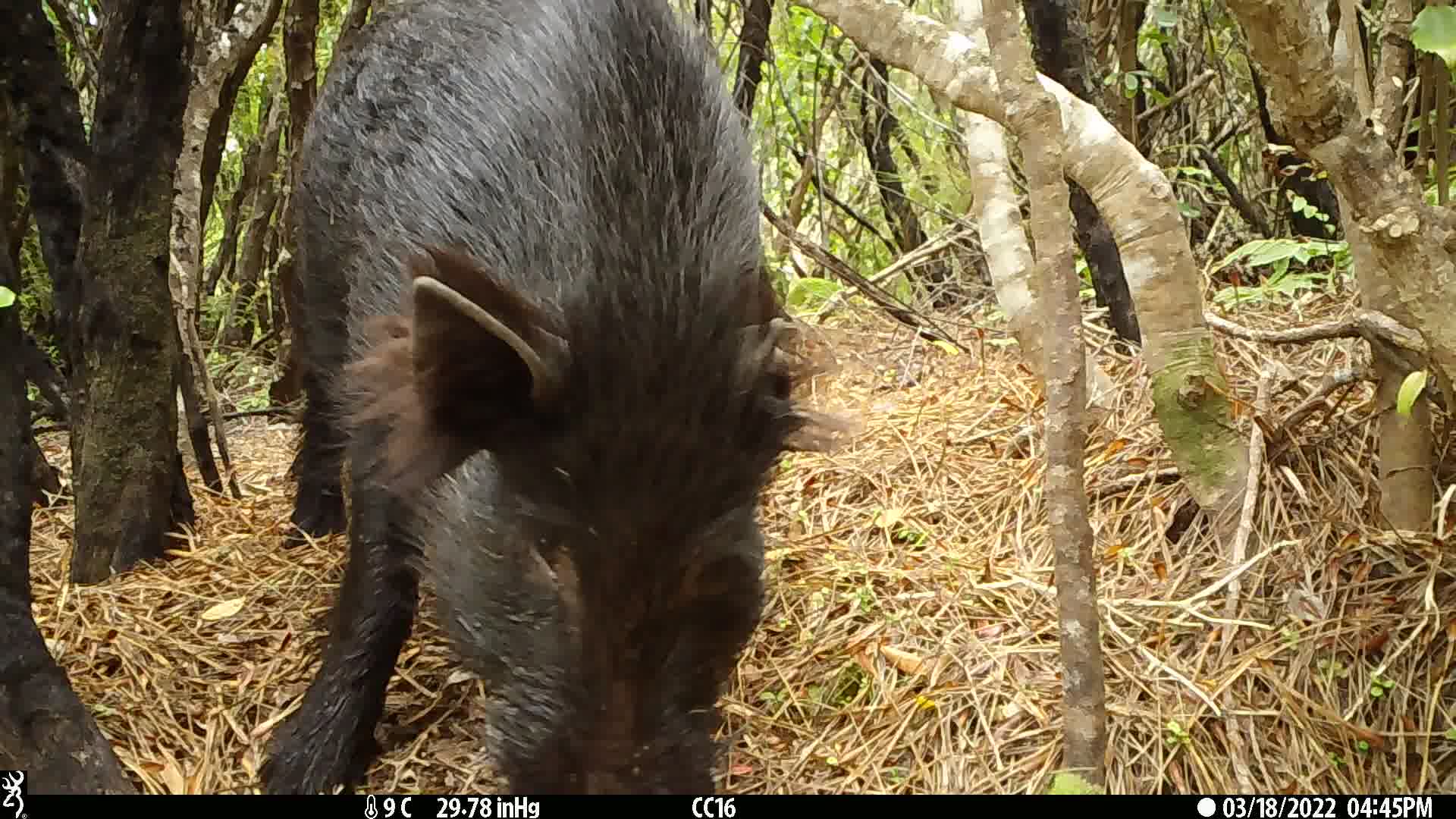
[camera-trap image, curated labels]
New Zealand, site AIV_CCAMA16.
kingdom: Animalia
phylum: Chordata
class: Mammalia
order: Artiodactyla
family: Suidae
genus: Sus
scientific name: Sus scrofa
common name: pig